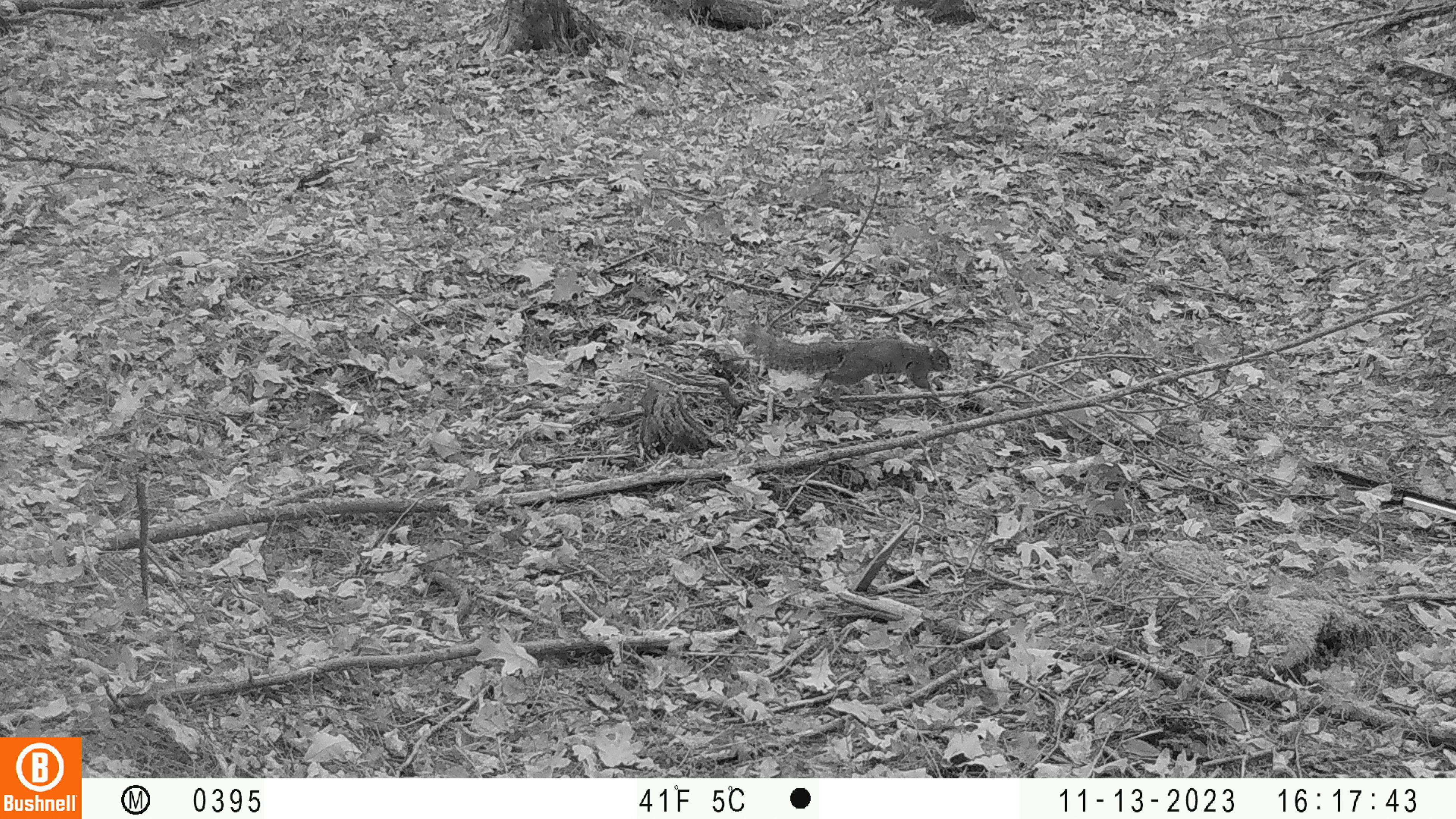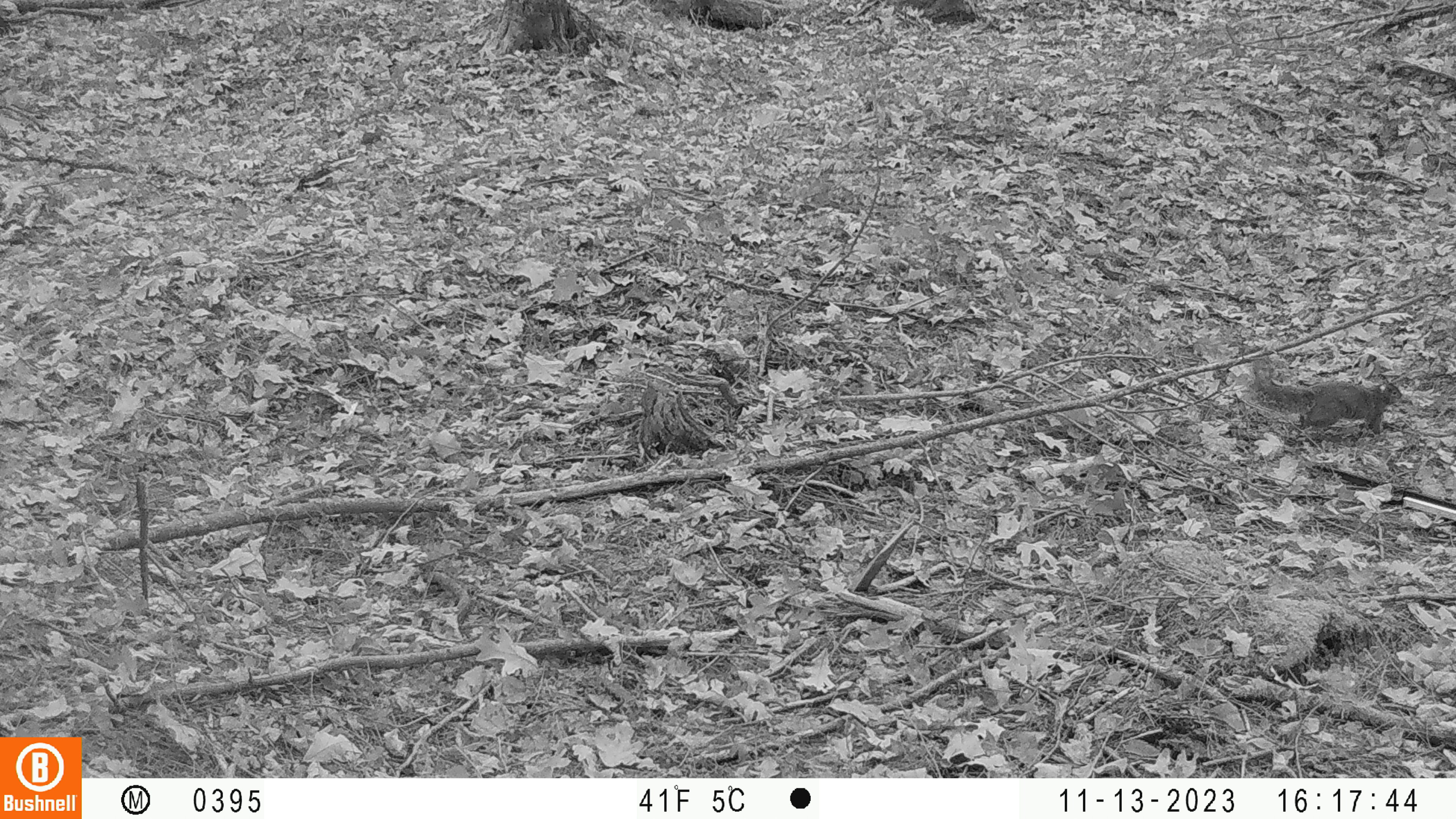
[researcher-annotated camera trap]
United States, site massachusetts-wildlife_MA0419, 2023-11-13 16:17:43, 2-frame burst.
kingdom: Animalia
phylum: Chordata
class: Mammalia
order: Rodentia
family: Sciuridae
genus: Sciurus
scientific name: Sciurus carolinensis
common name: gray squirrel